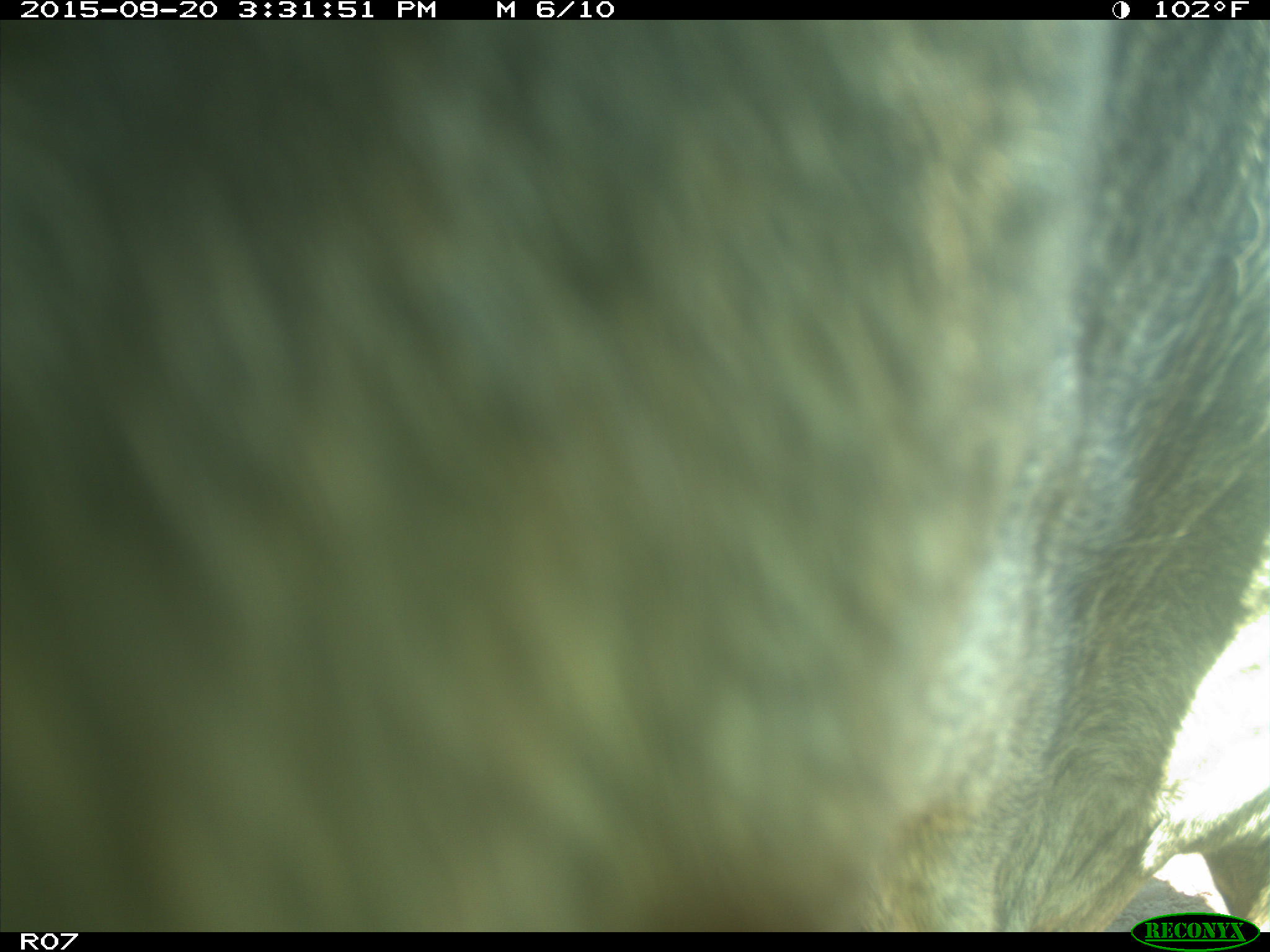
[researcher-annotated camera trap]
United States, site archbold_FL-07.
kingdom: Animalia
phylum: Chordata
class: Mammalia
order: Artiodactyla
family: Bovidae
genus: Bos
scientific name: Bos taurus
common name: domestic cow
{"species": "Bos taurus (domestic cow)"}